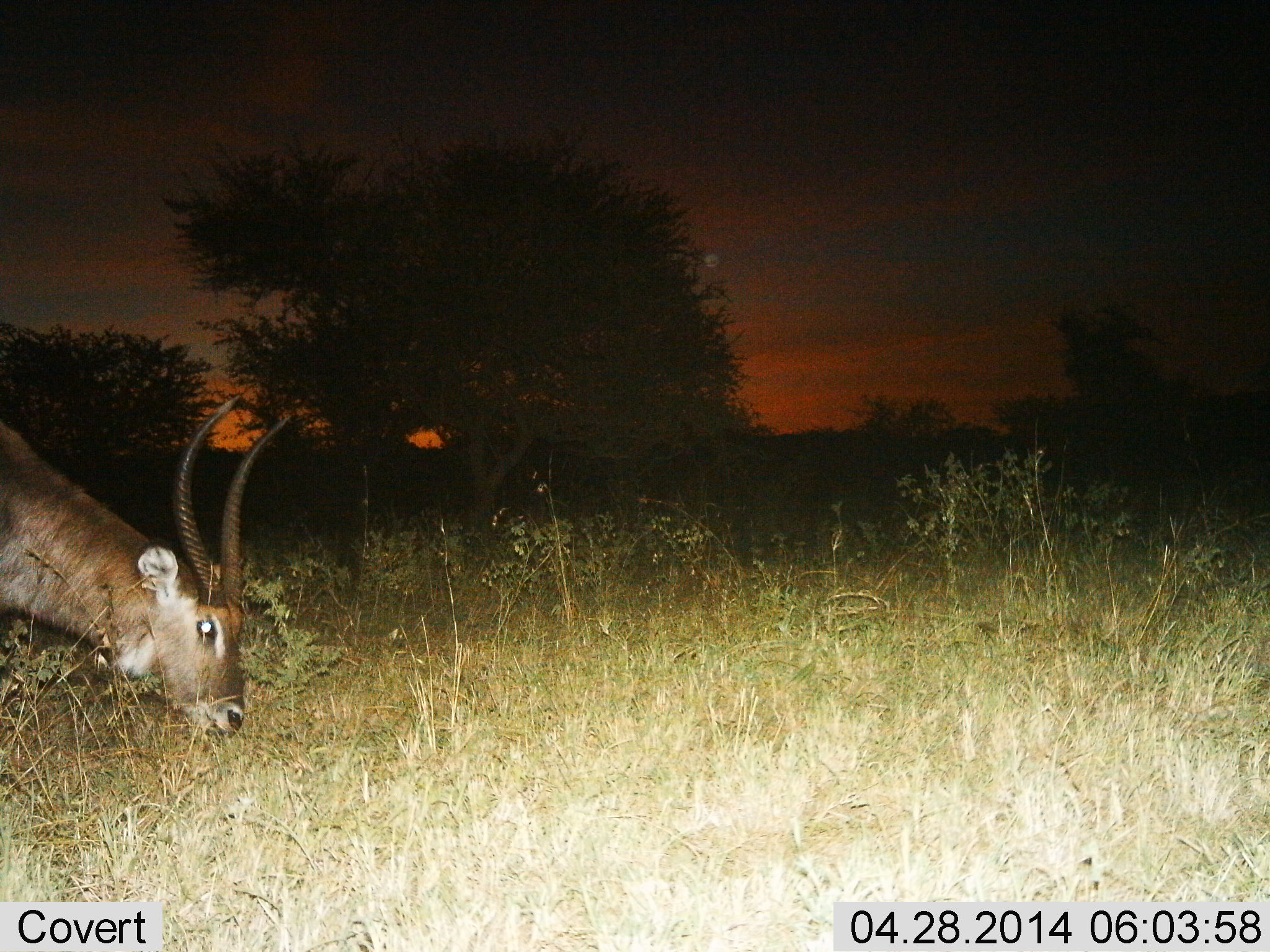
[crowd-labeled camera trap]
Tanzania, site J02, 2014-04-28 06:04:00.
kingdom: Animalia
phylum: Chordata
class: Mammalia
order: Artiodactyla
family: Bovidae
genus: Kobus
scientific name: Kobus ellipsiprymnus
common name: waterbuck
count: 1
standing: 20%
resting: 0%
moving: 0%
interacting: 0%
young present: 0%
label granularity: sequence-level